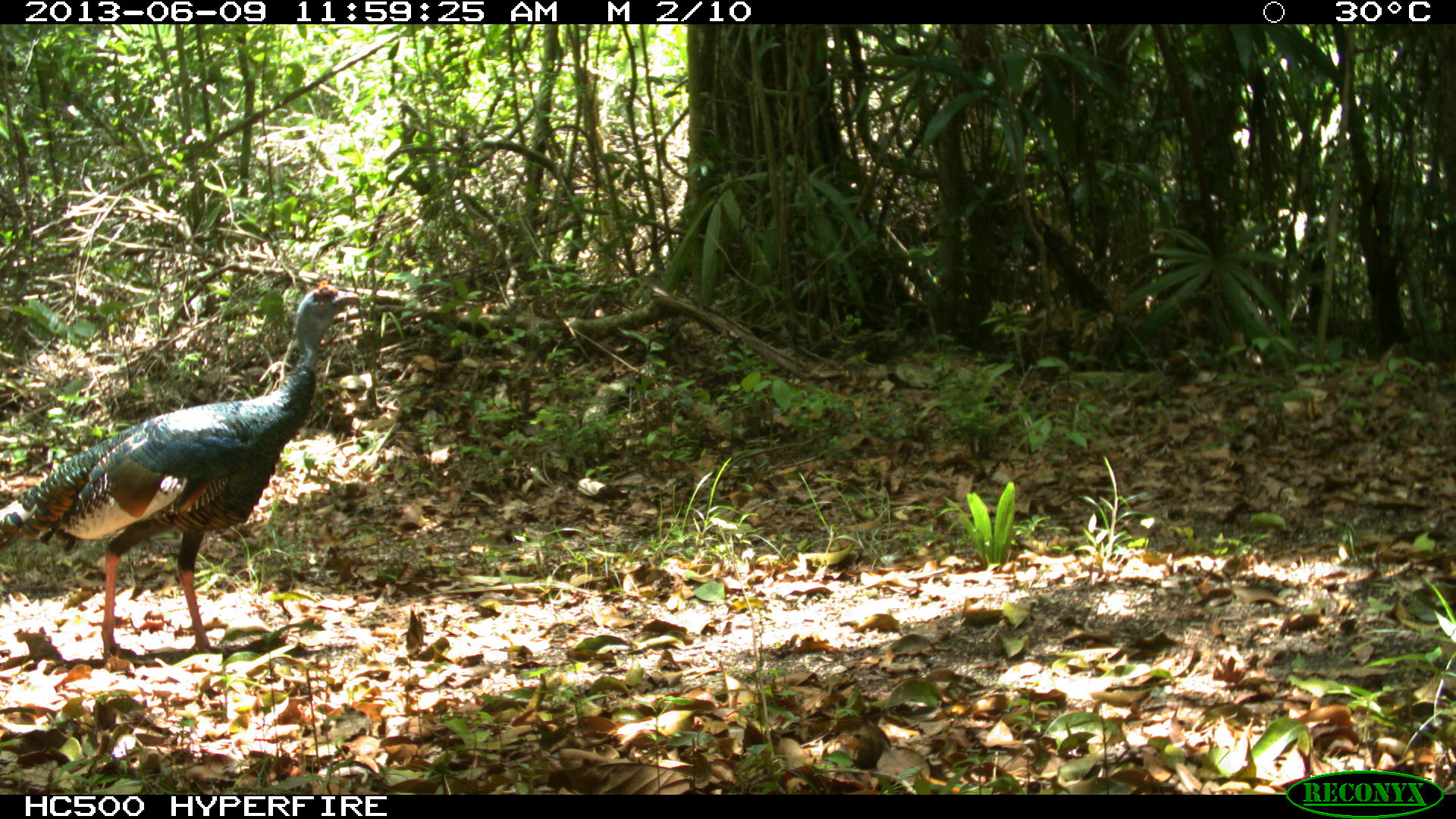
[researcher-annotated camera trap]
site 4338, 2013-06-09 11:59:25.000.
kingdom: Animalia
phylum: Chordata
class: Aves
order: Galliformes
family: Phasianidae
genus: Meleagris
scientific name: Meleagris ocellata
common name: ocellated turkey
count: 1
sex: female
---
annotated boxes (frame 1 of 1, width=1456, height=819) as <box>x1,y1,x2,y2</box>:
meleagris ocellata: <box>0,280,358,675</box>